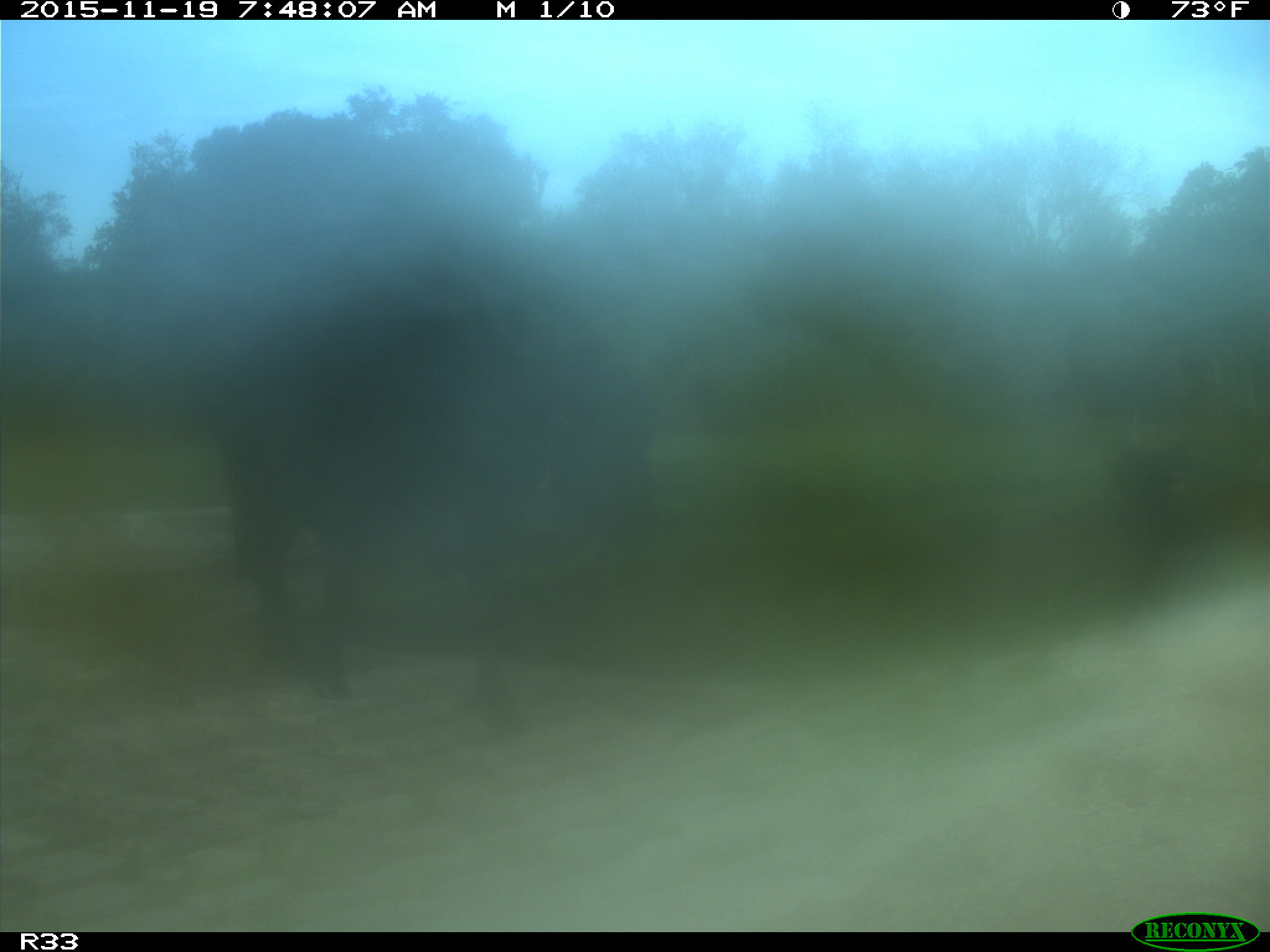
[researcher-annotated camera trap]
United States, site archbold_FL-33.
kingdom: Animalia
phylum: Chordata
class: Mammalia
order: Artiodactyla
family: Bovidae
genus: Bos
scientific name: Bos taurus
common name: domestic cow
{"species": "Bos taurus (domestic cow)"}